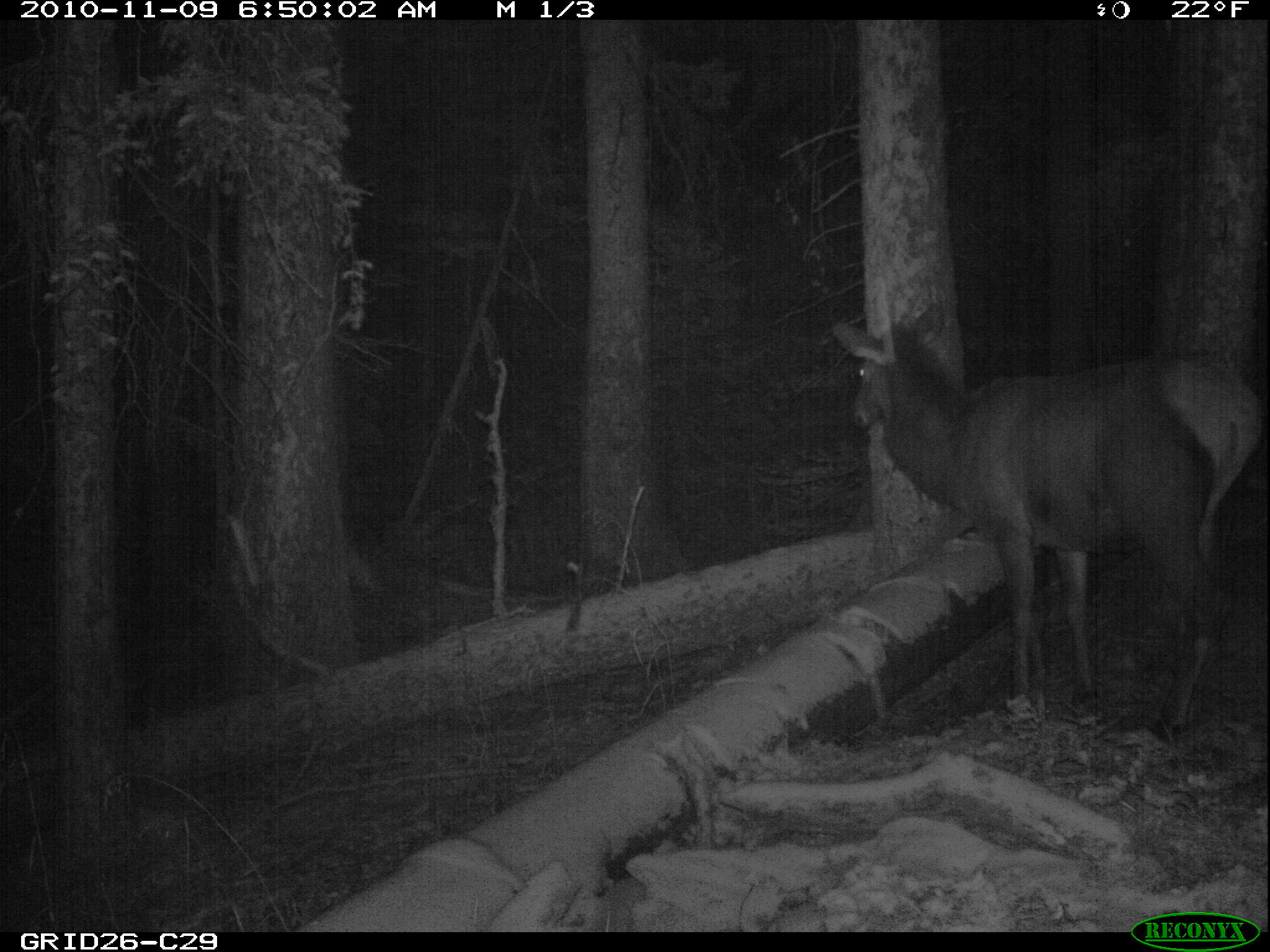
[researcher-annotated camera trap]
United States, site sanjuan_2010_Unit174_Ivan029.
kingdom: Animalia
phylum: Chordata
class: Mammalia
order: Artiodactyla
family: Cervidae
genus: Cervus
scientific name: Cervus elaphus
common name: red deer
Cervus elaphus (red deer).